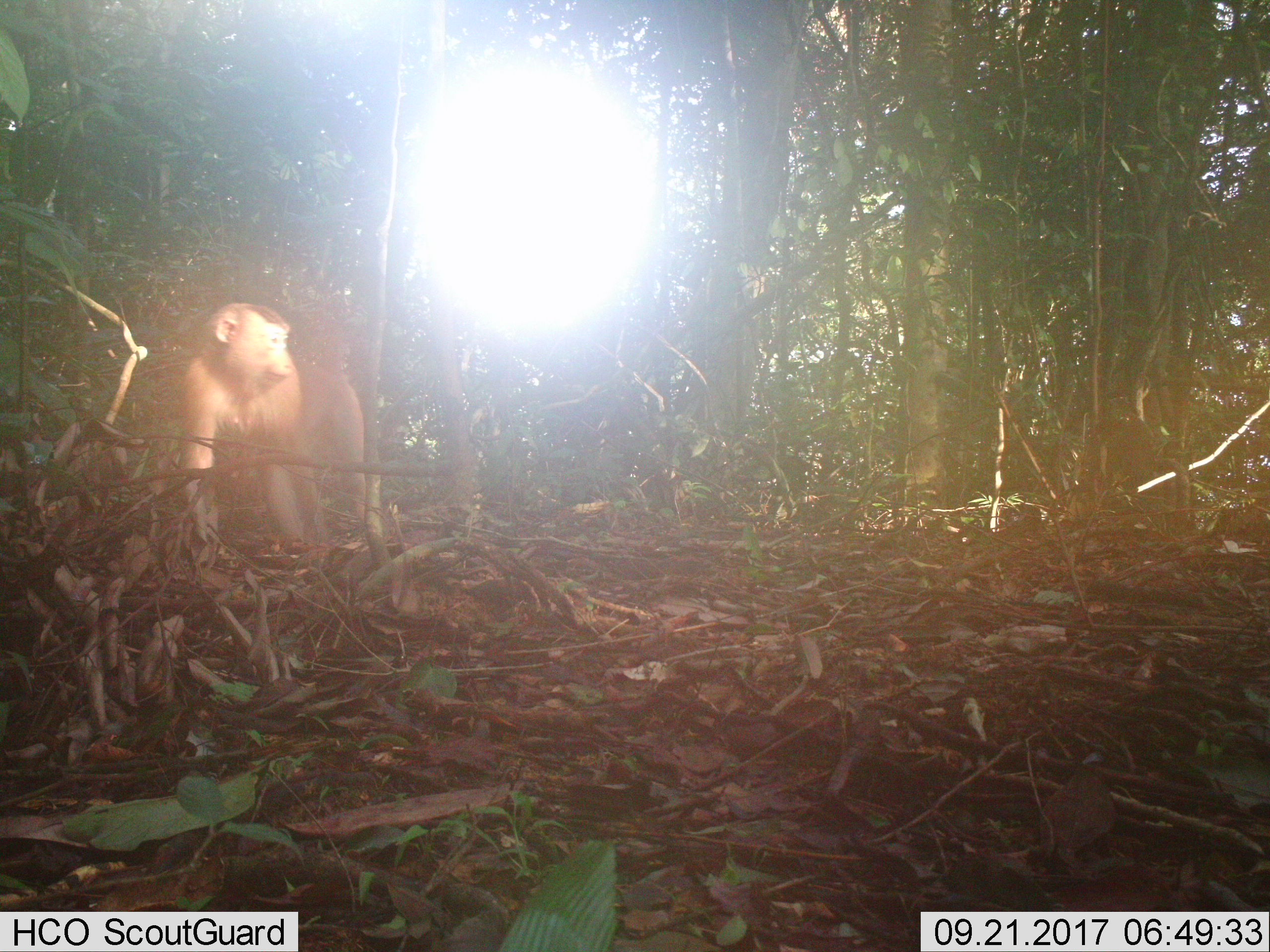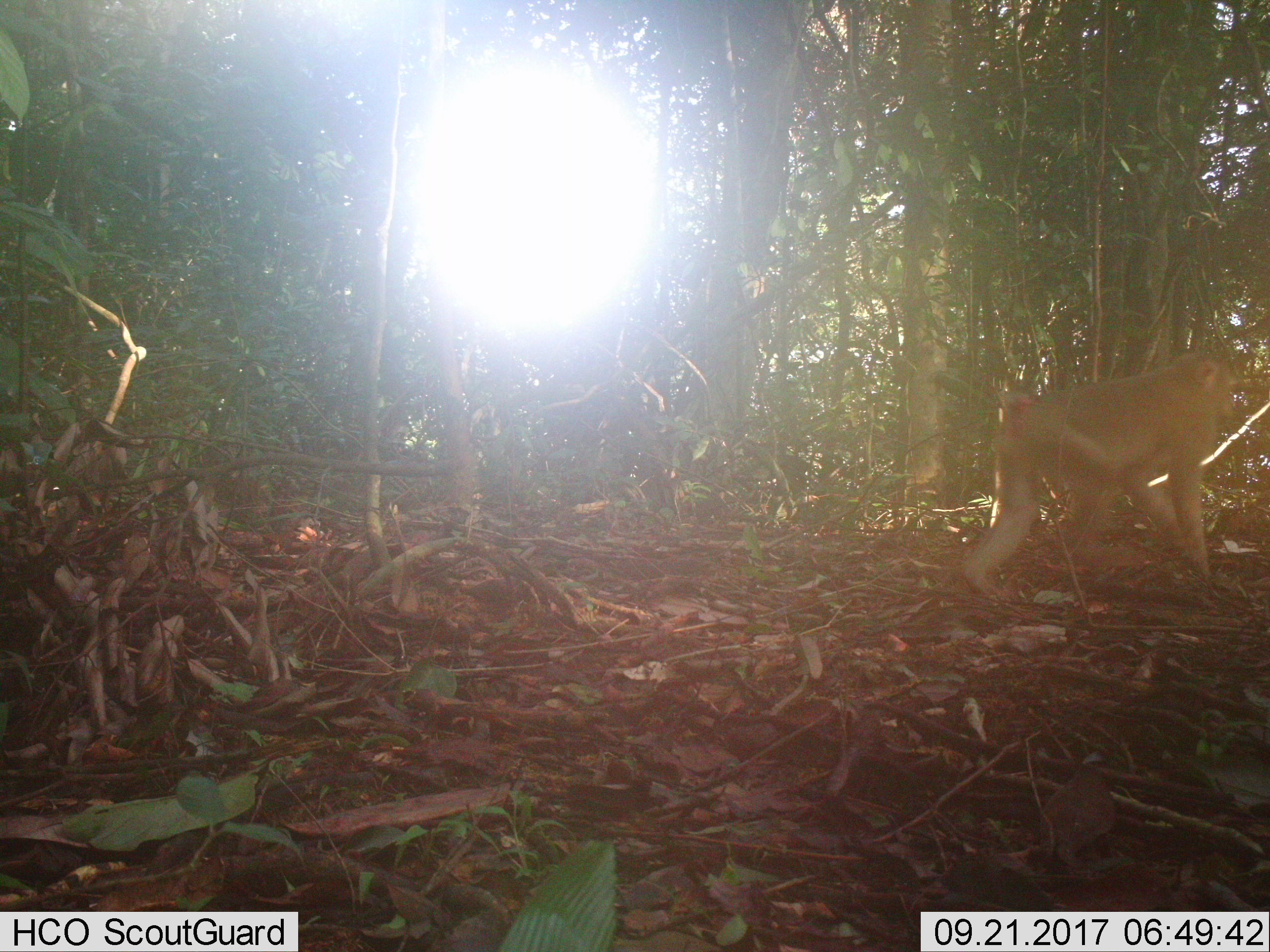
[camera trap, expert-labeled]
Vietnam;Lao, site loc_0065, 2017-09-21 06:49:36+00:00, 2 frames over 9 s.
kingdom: Animalia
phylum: Chordata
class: Mammalia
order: Primates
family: Cercopithecidae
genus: Macaca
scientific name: Macaca nemestrina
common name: pig-tailed macaque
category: pig tailed macaque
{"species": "pig tailed macaque (pig-tailed macaque) (Macaca nemestrina)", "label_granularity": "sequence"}